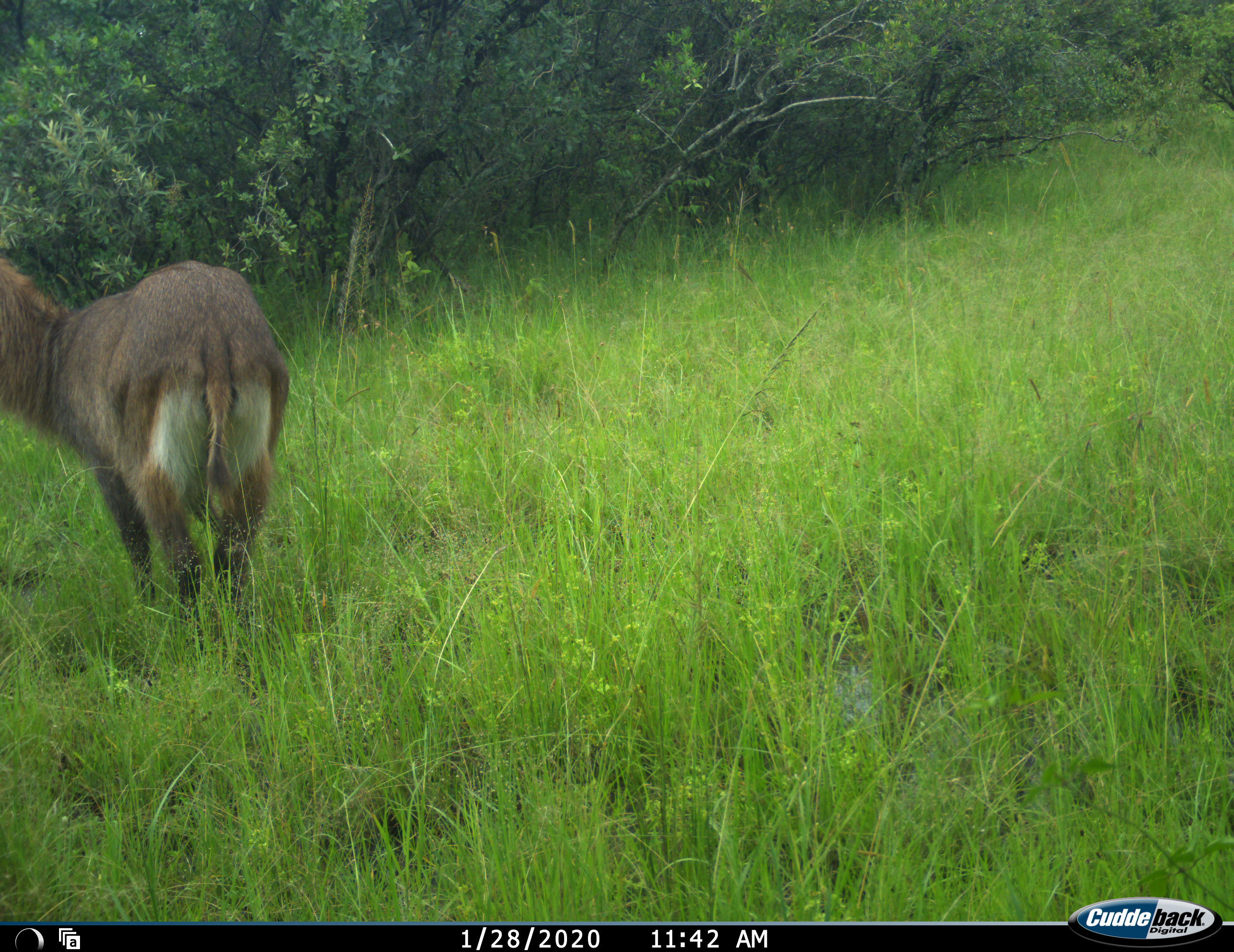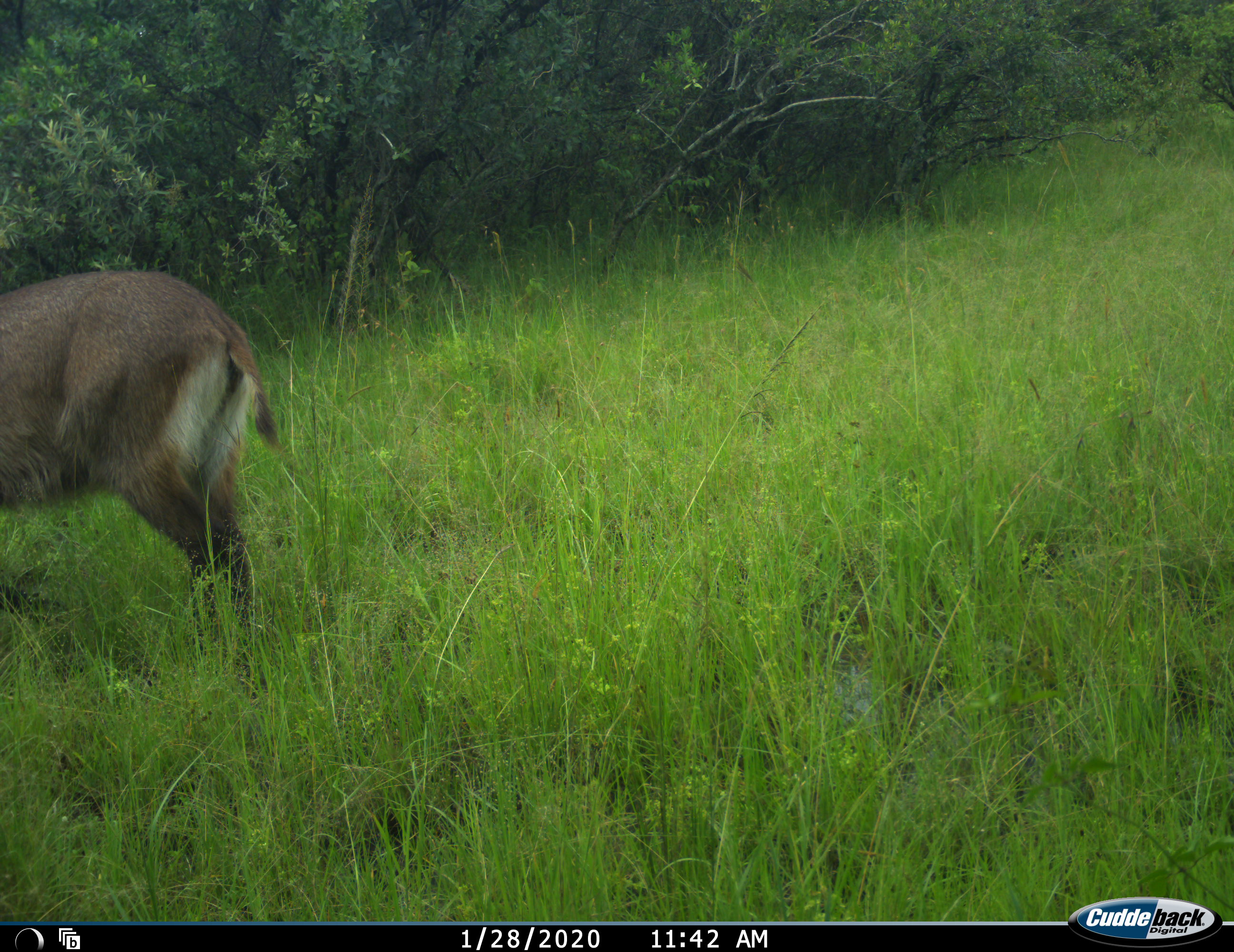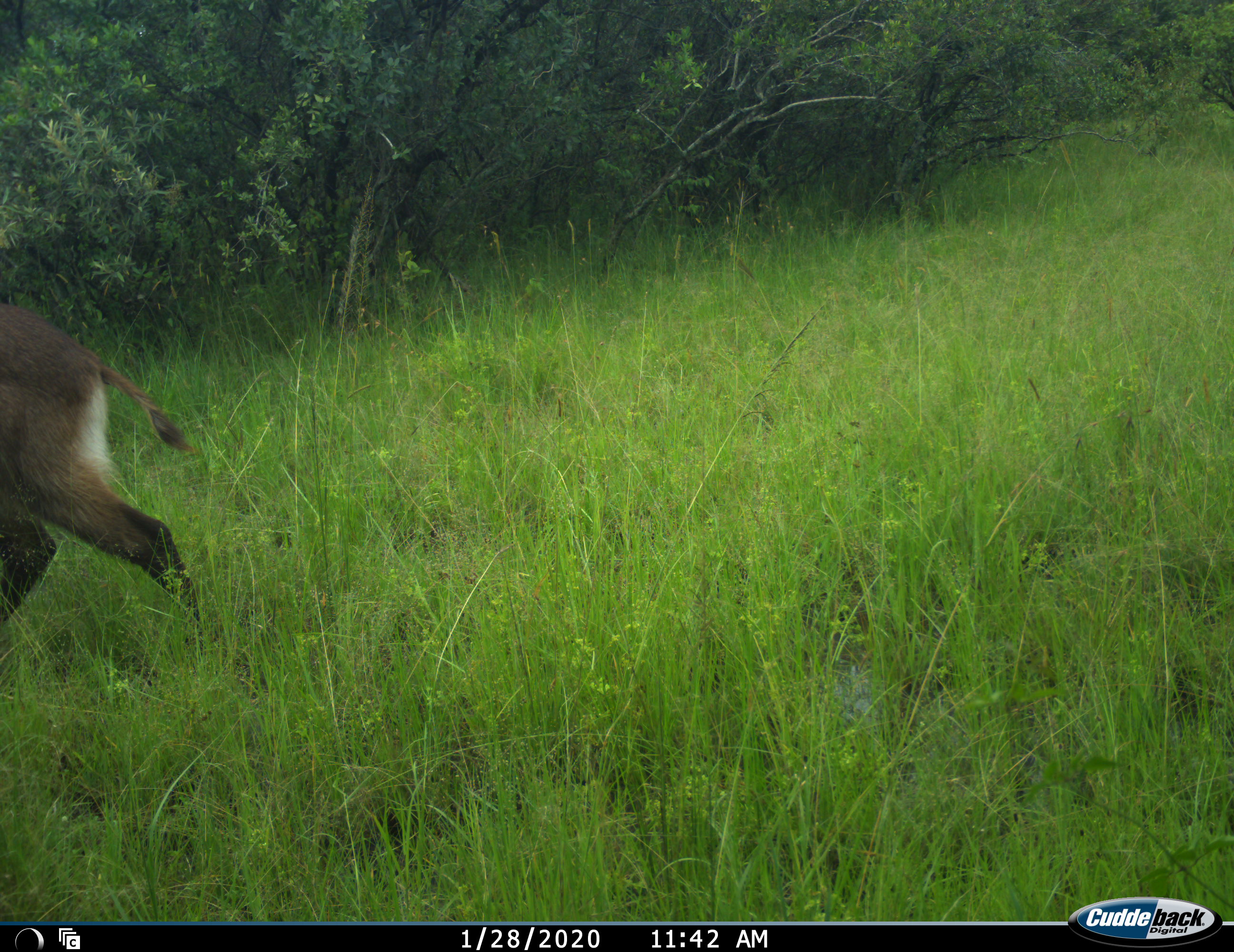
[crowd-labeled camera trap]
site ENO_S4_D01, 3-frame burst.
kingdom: Animalia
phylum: Chordata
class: Mammalia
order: Artiodactyla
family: Bovidae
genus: Kobus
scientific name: Kobus ellipsiprymnus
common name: waterbuck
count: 1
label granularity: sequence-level